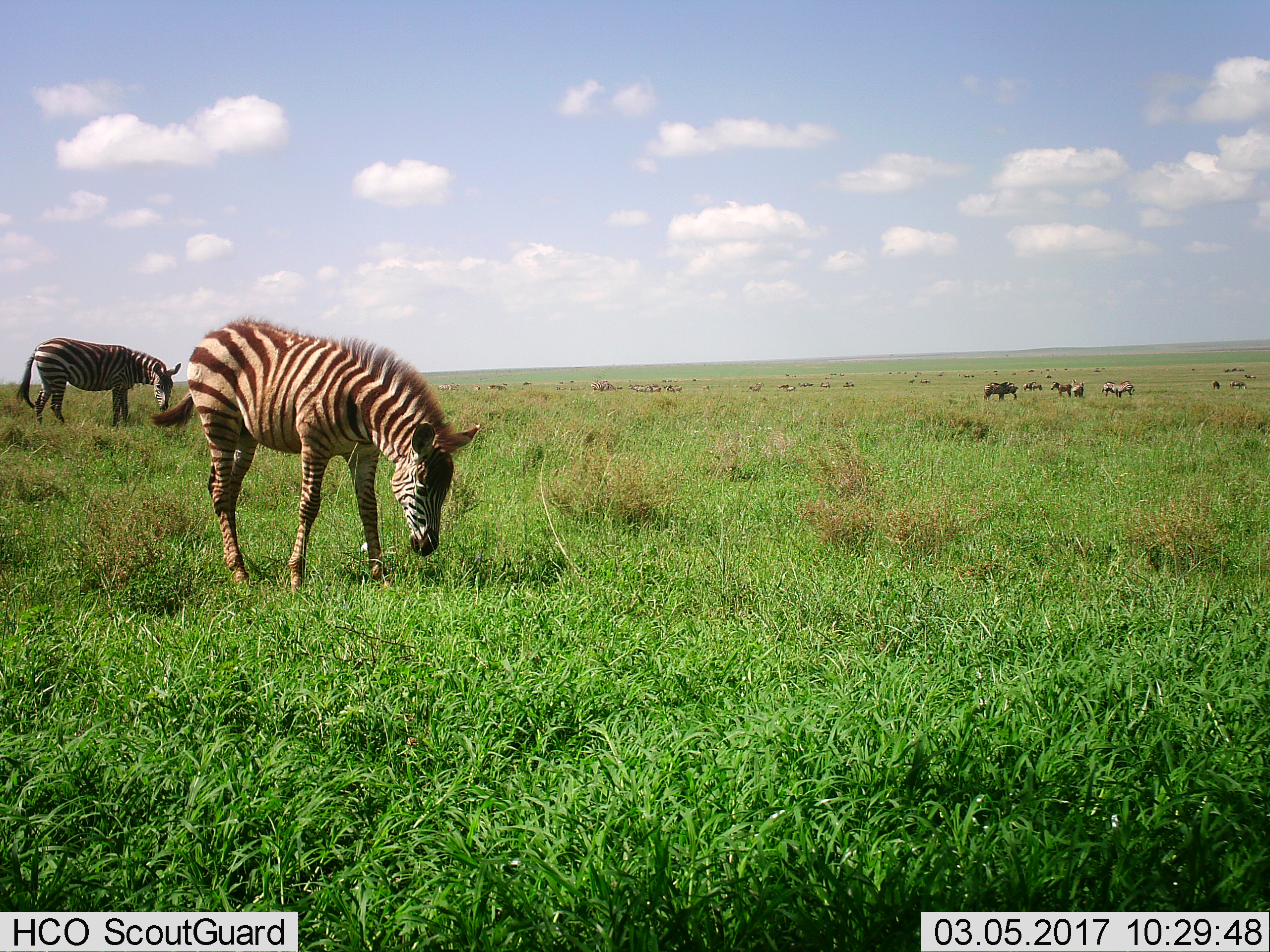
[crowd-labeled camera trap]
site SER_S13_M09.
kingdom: Animalia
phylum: Chordata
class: Mammalia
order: Perissodactyla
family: Equidae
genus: Equus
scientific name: Equus quagga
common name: plains zebra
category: zebraplains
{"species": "zebraplains (plains zebra) (Equus quagga)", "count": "11-50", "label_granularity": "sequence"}